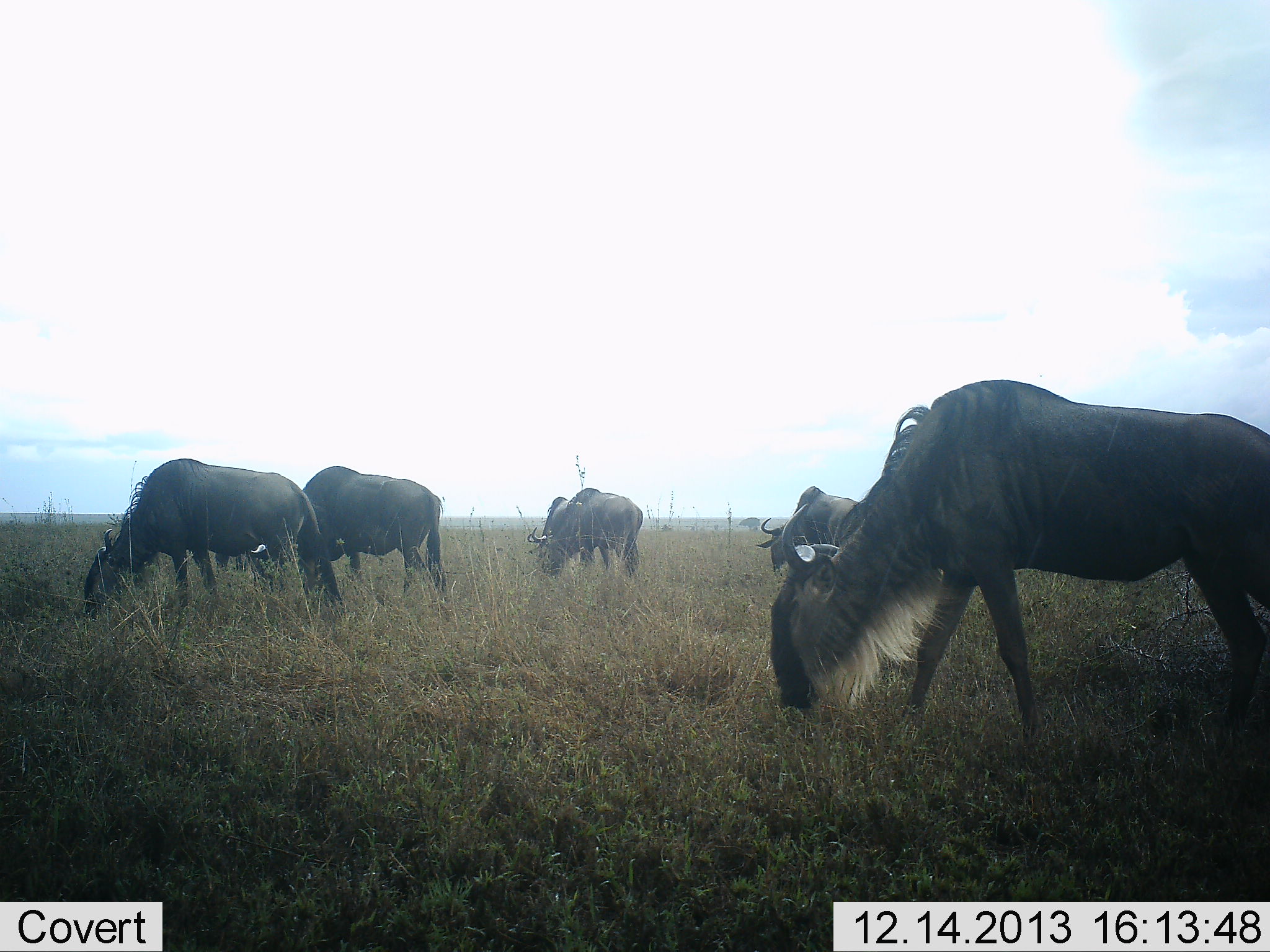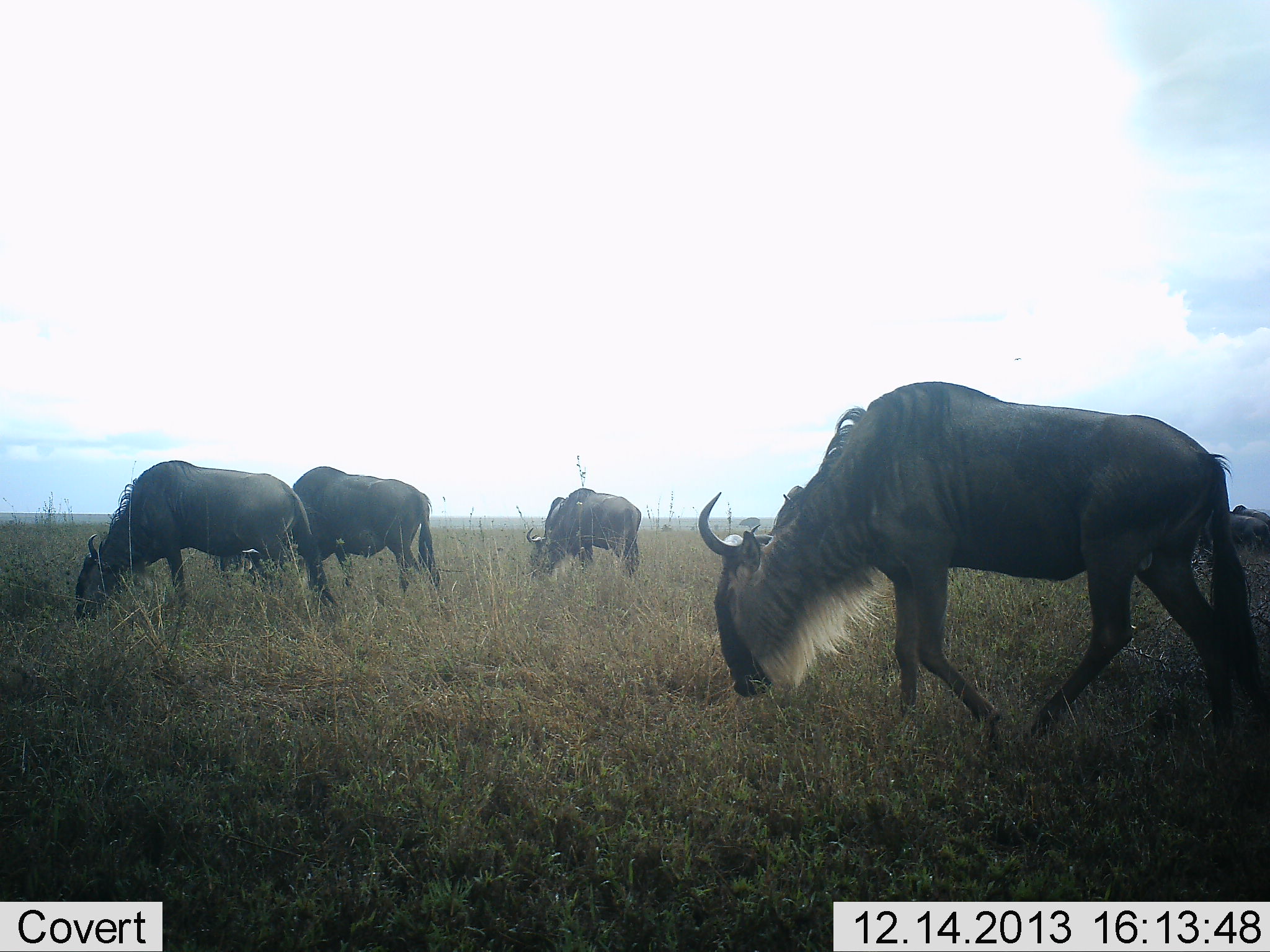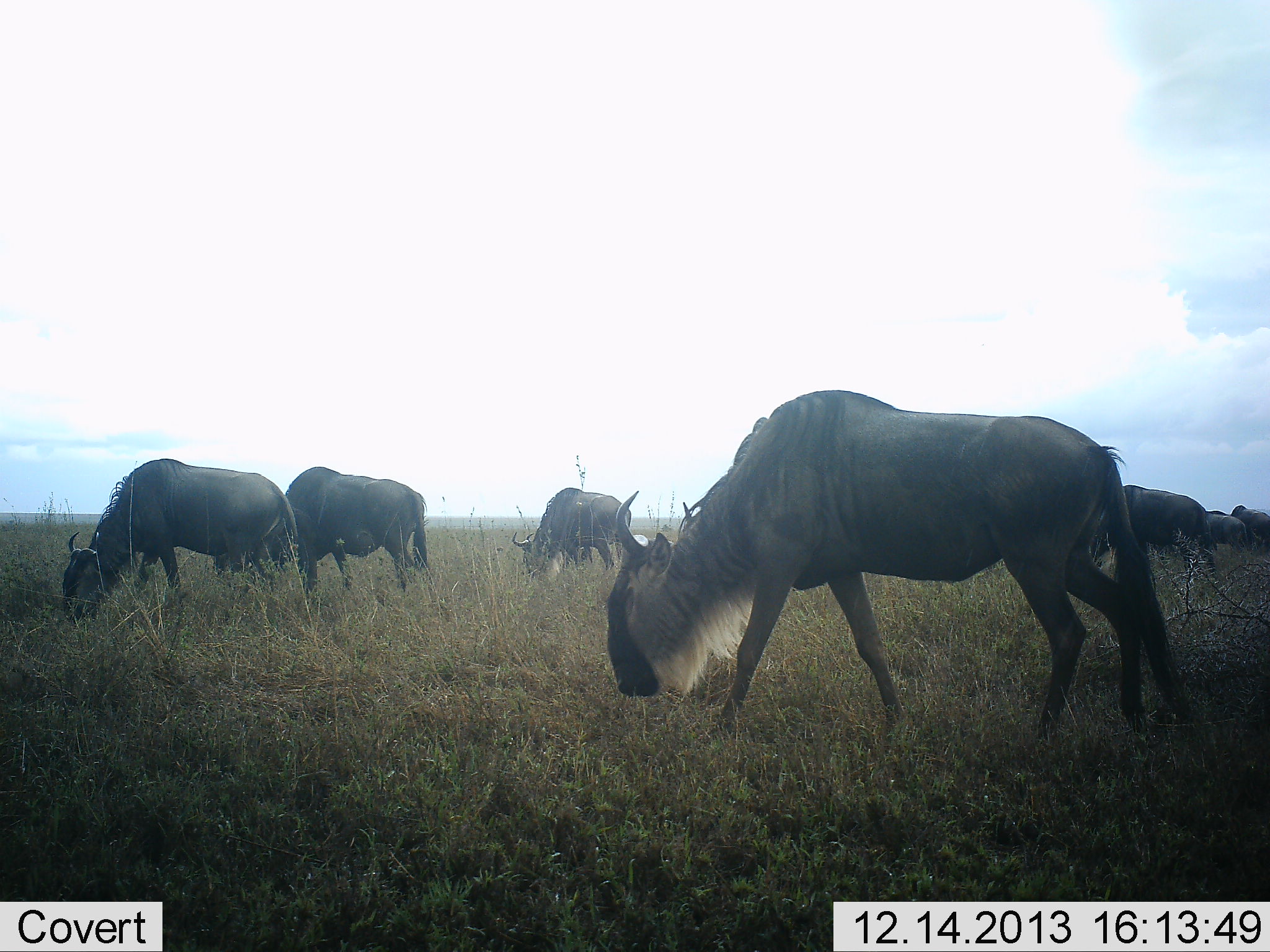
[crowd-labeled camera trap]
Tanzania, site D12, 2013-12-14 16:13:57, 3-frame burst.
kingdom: Animalia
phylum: Chordata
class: Mammalia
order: Artiodactyla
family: Bovidae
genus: Connochaetes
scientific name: Connochaetes taurinus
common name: blue wildebeest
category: wildebeest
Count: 7.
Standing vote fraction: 20%.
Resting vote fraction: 0%.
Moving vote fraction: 40%.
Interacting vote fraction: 0%.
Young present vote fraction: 0%.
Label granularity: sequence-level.